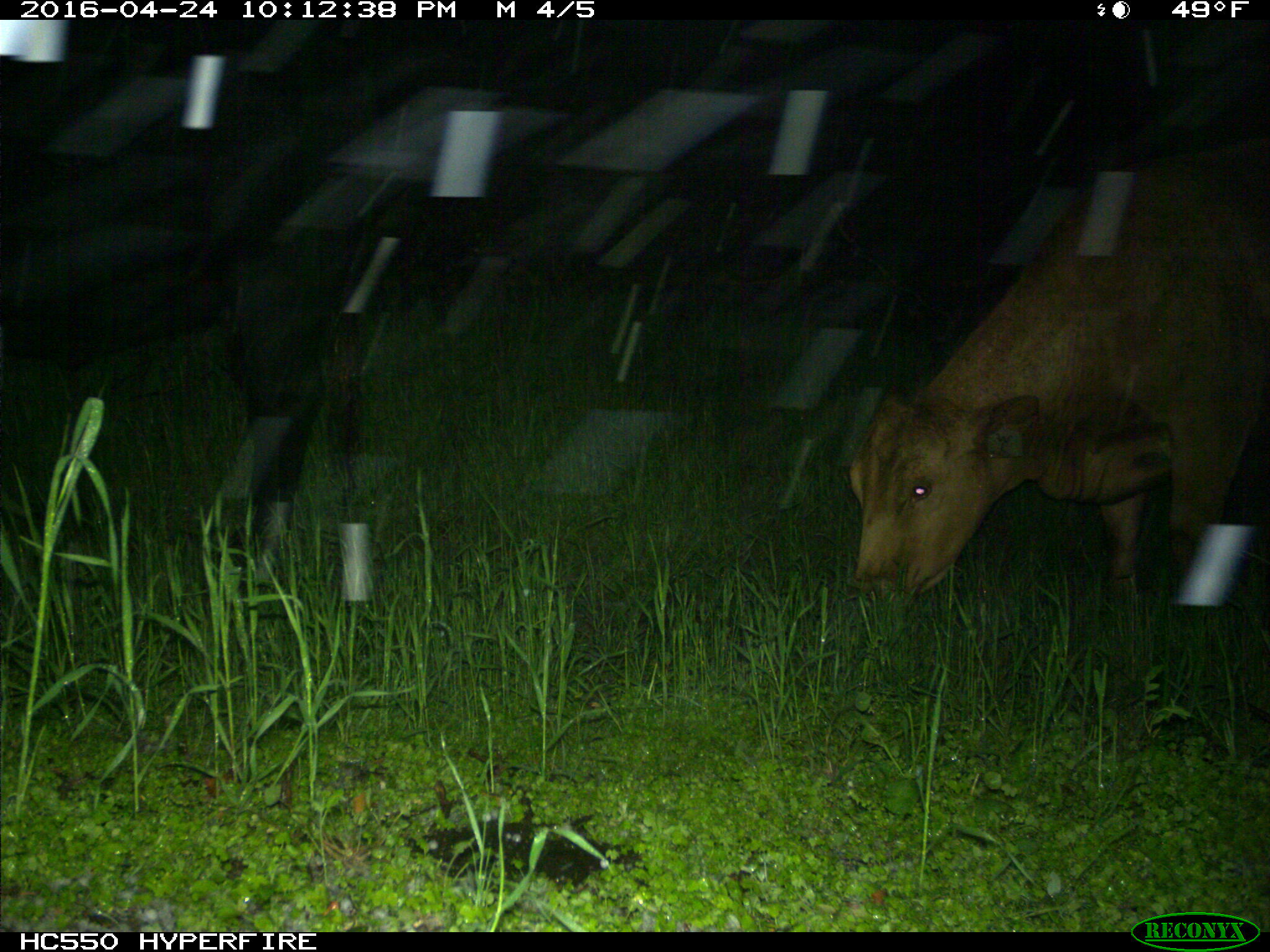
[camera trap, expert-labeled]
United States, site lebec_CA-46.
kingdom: Animalia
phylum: Chordata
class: Mammalia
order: Artiodactyla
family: Bovidae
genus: Bos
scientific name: Bos taurus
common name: domestic cow